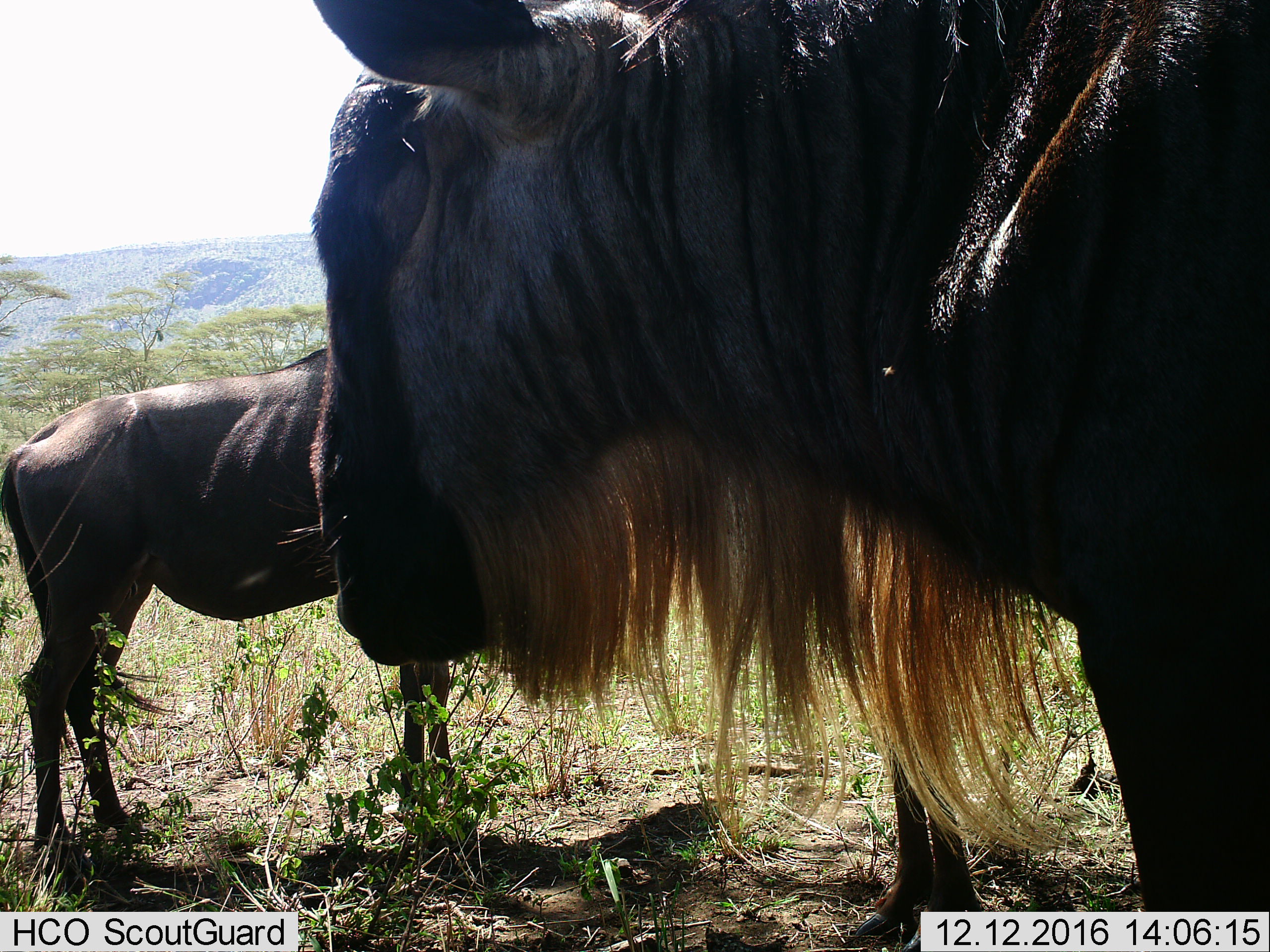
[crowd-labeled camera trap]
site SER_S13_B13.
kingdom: Animalia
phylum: Chordata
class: Mammalia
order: Artiodactyla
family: Bovidae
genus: Connochaetes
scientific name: Connochaetes taurinus taurinus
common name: blue wildebeest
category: wildebeestblue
Wildebeestblue (blue wildebeest) (Connochaetes taurinus taurinus), count 2. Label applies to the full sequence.